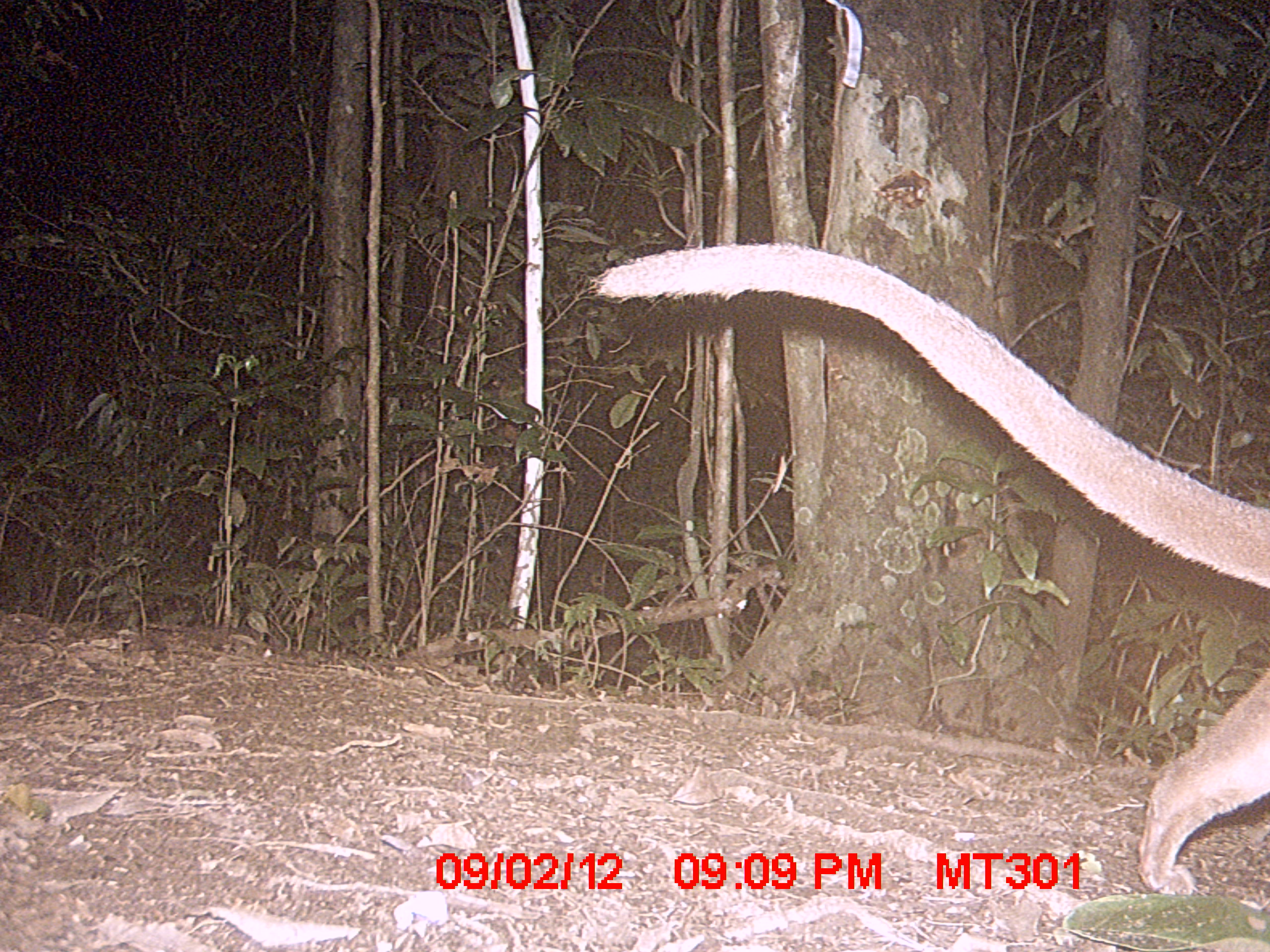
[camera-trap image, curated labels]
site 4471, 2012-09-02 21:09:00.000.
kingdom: Animalia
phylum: Chordata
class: Mammalia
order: Carnivora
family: Eupleridae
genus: Cryptoprocta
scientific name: Cryptoprocta ferox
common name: fossa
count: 1